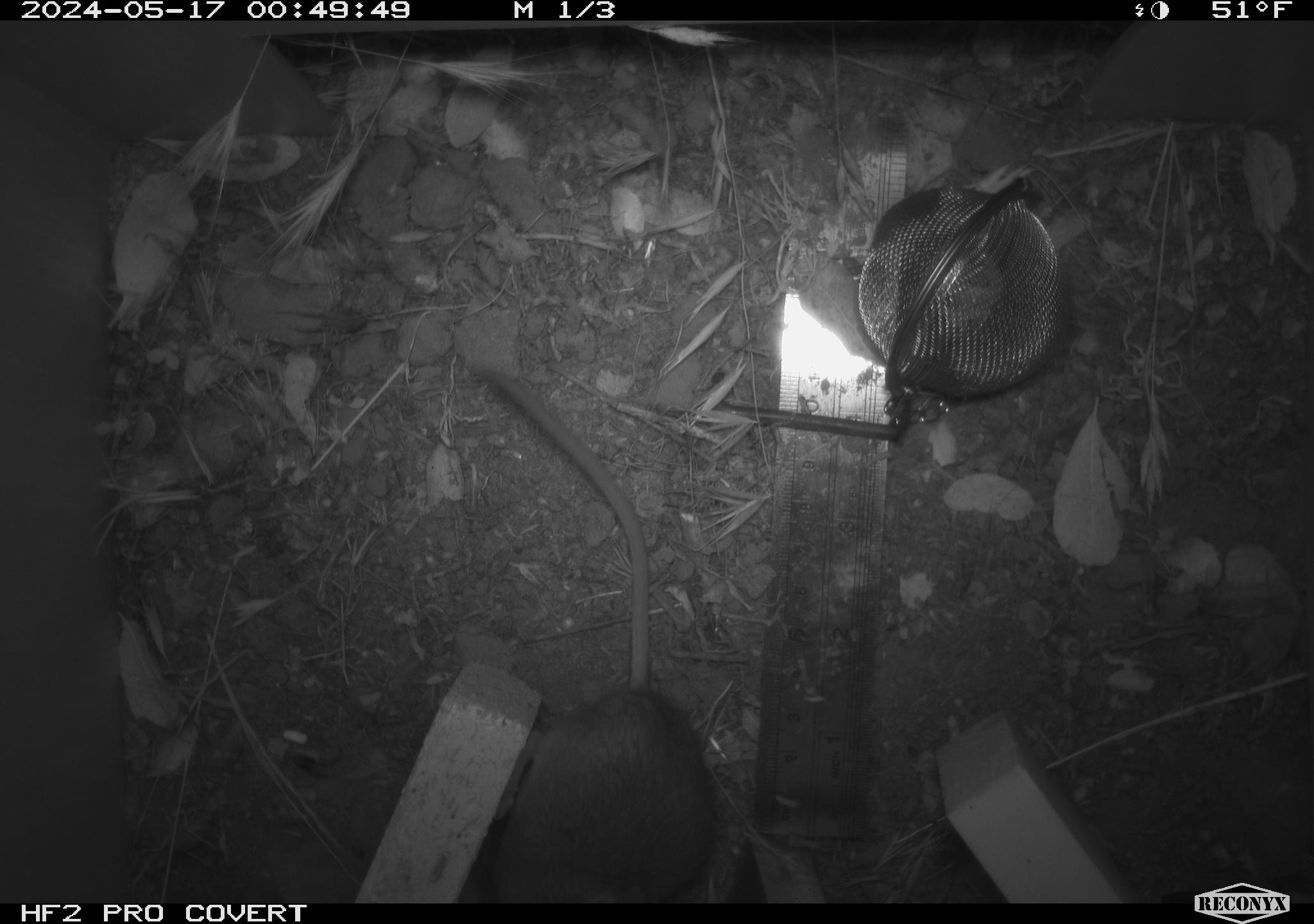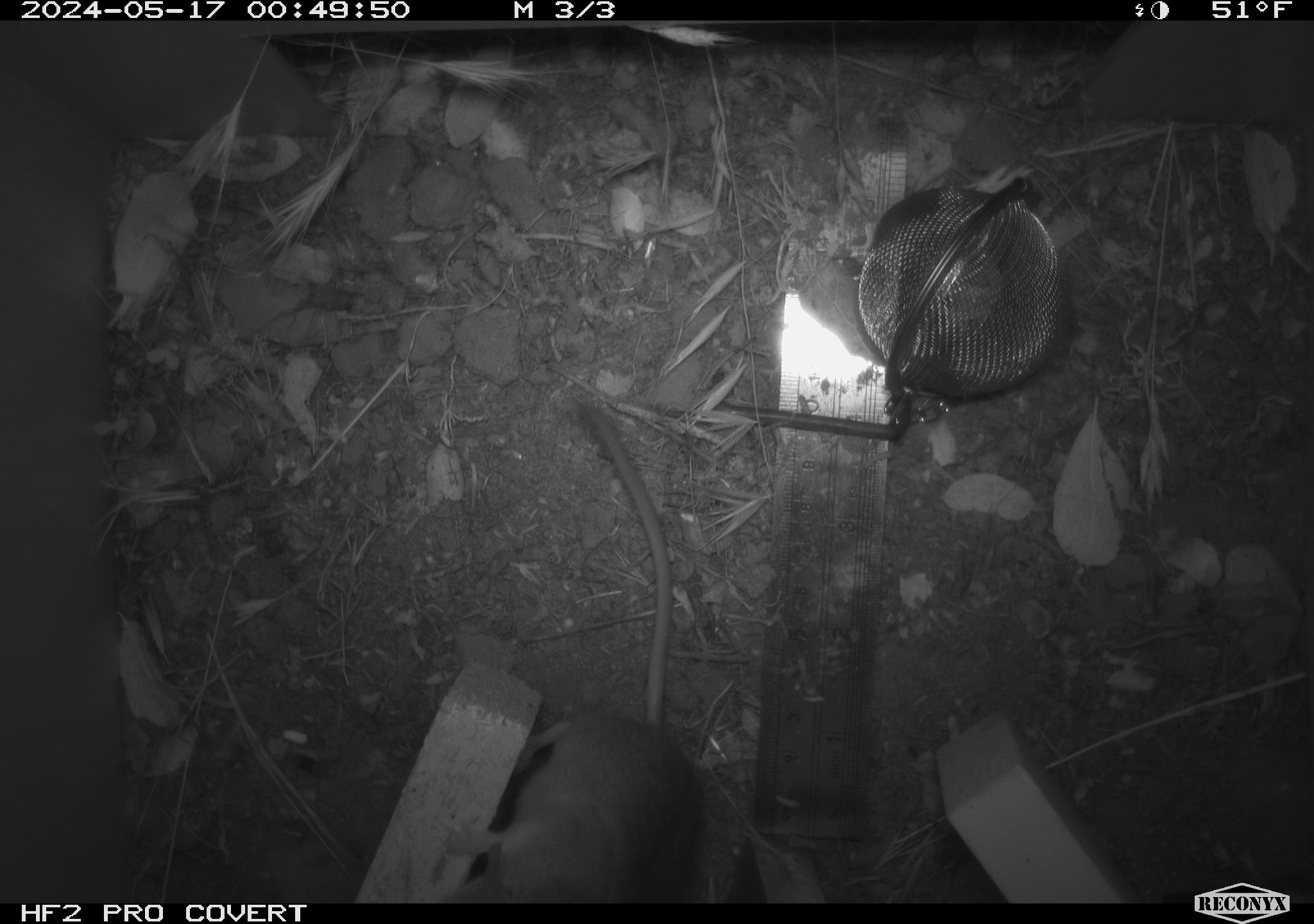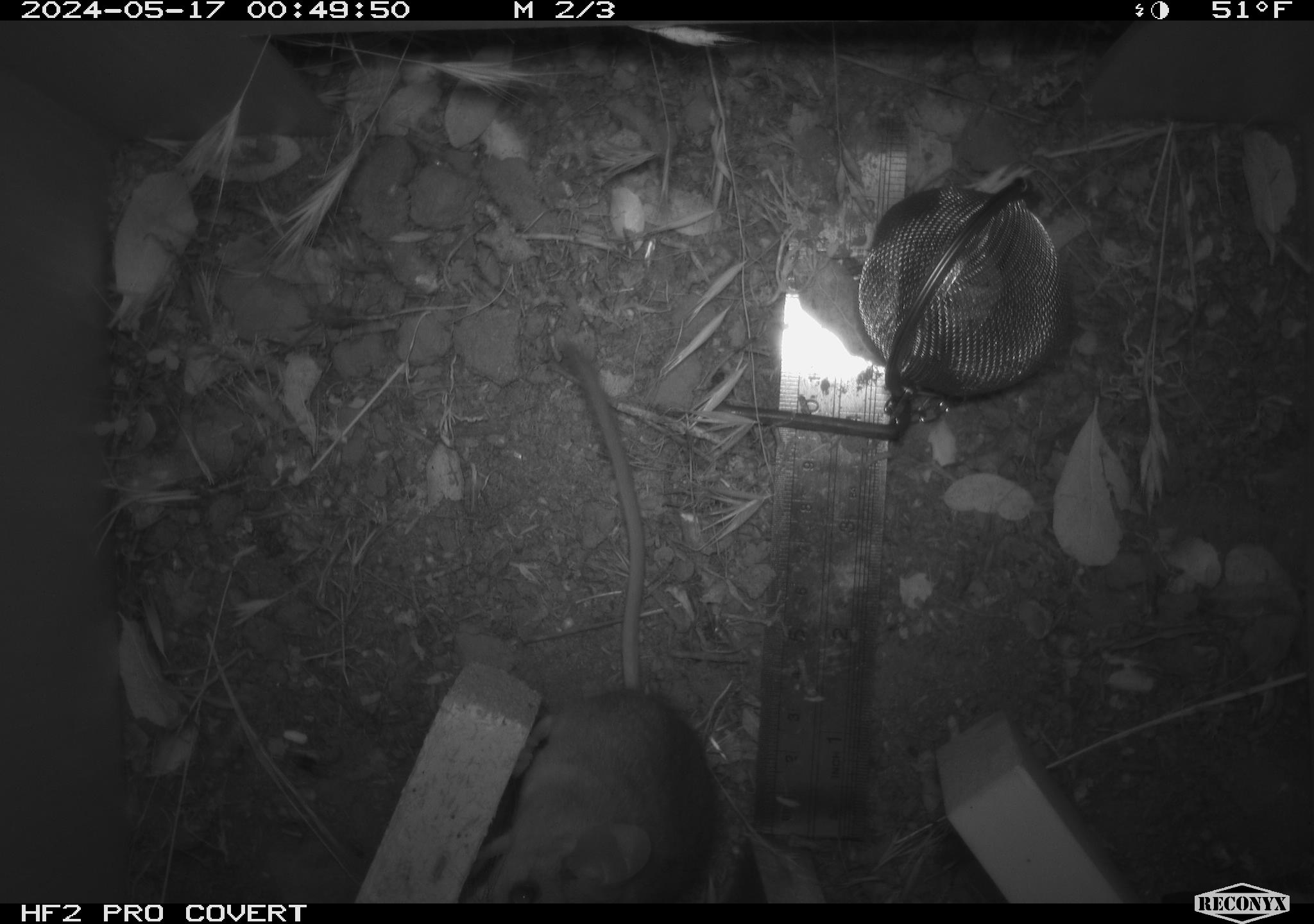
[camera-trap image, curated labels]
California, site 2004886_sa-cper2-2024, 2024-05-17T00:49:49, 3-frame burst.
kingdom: Animalia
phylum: Chordata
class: Mammalia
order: Rodentia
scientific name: Rodentia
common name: rodent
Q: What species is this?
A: Rodent (Rodentia).